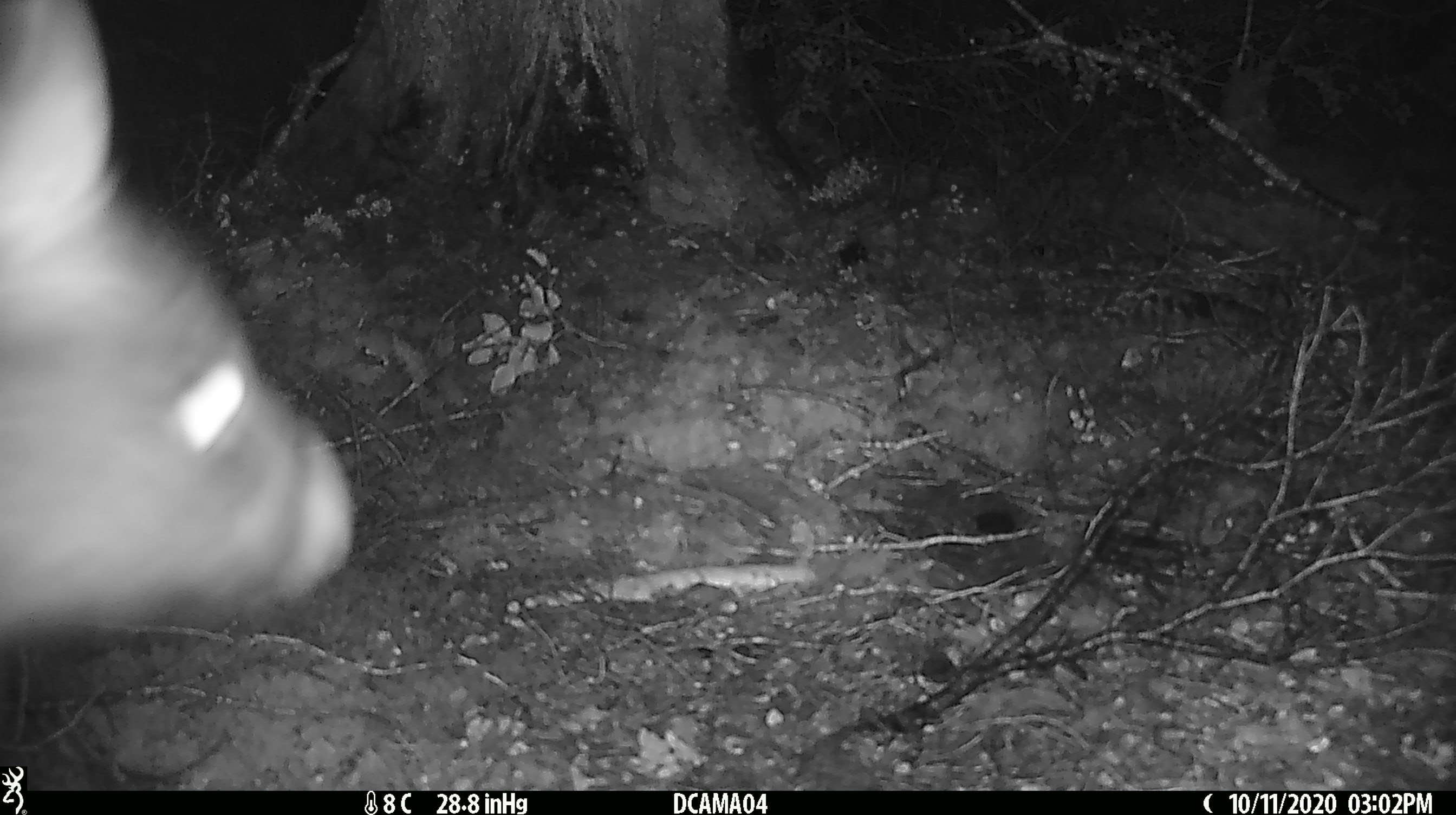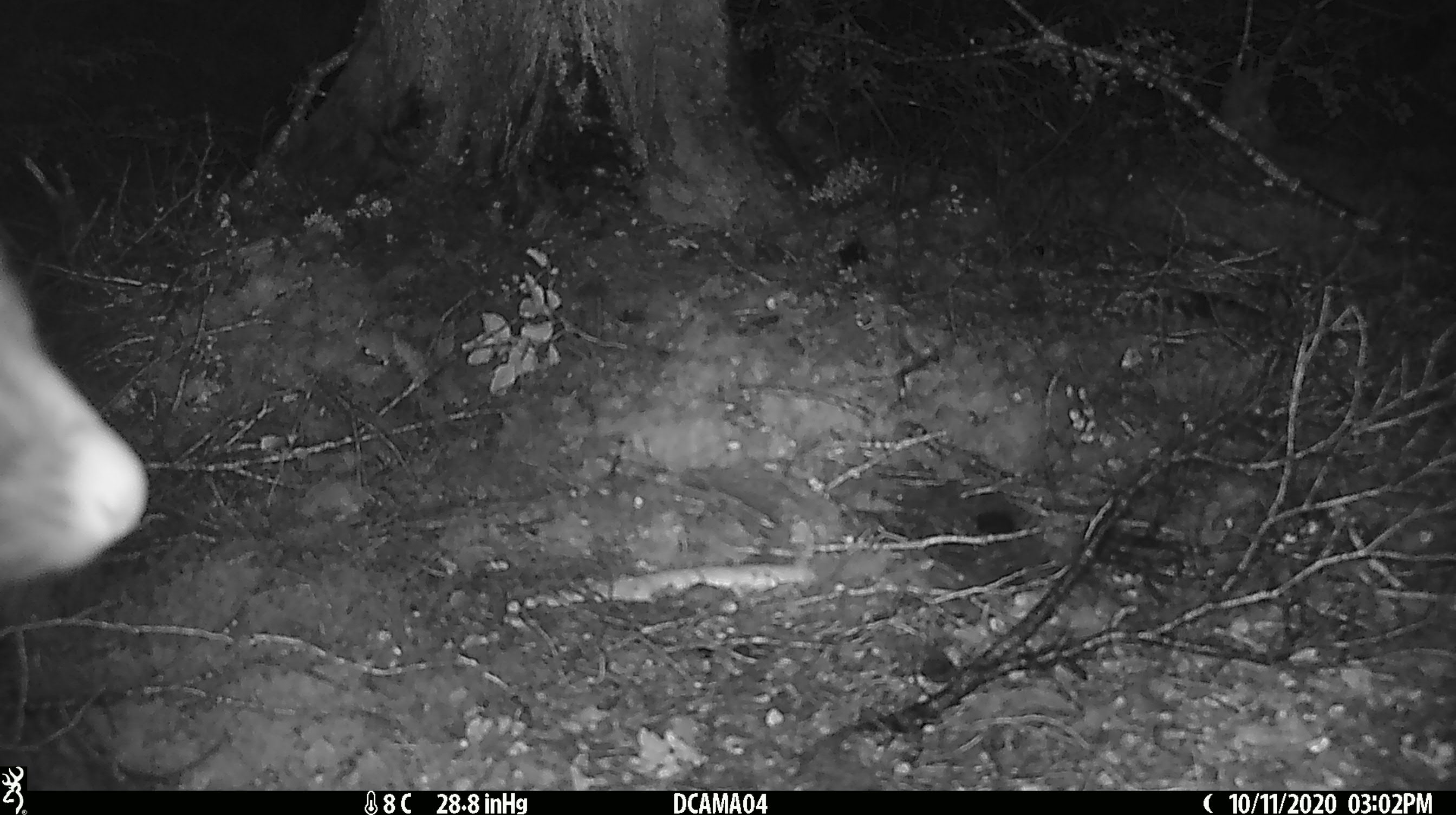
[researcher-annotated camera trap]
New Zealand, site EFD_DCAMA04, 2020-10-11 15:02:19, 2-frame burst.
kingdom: Animalia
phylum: Chordata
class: Mammalia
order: Diprotodontia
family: Phalangeridae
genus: Trichosurus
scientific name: Trichosurus vulpecula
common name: common brushtail possum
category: possum